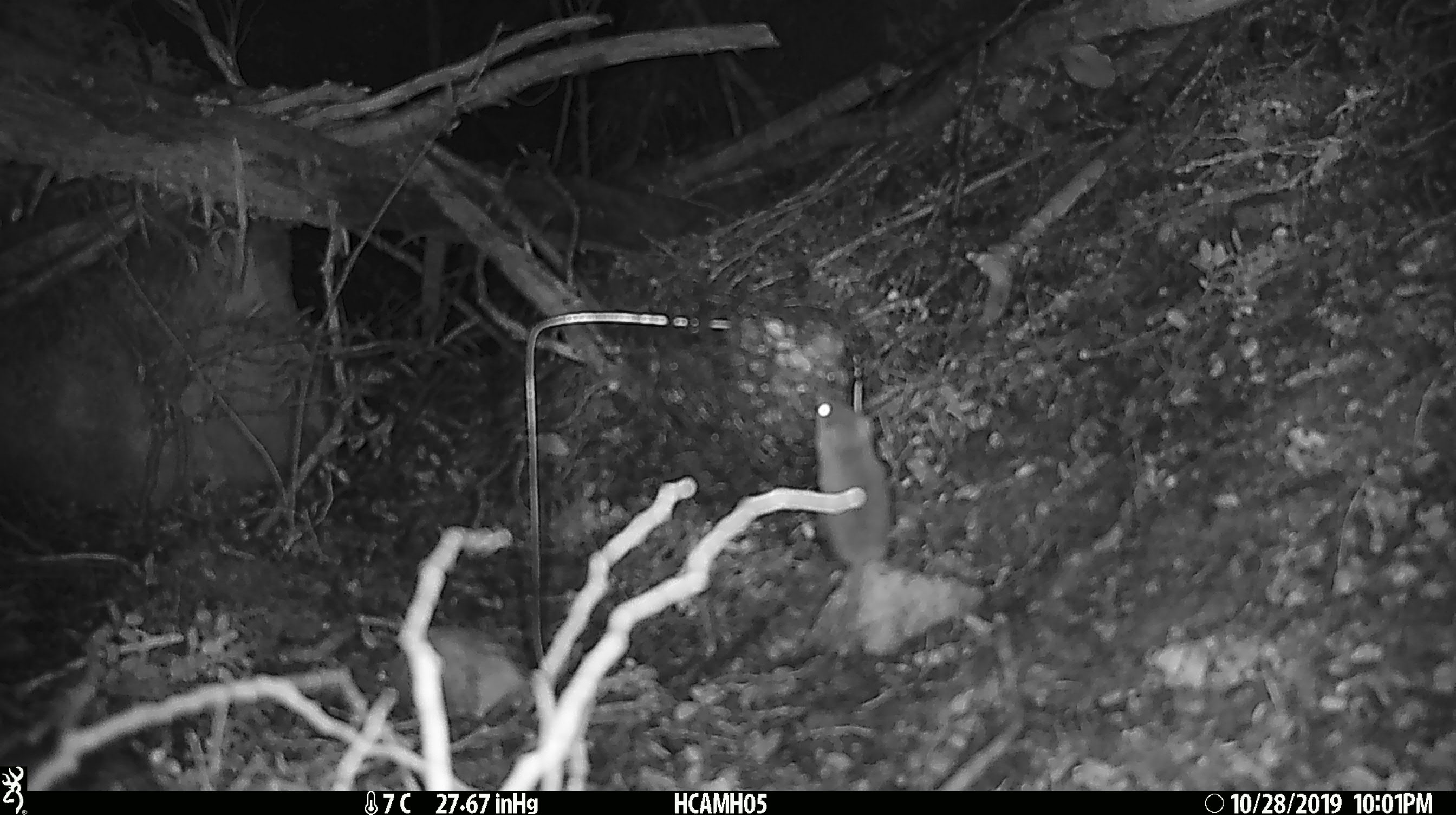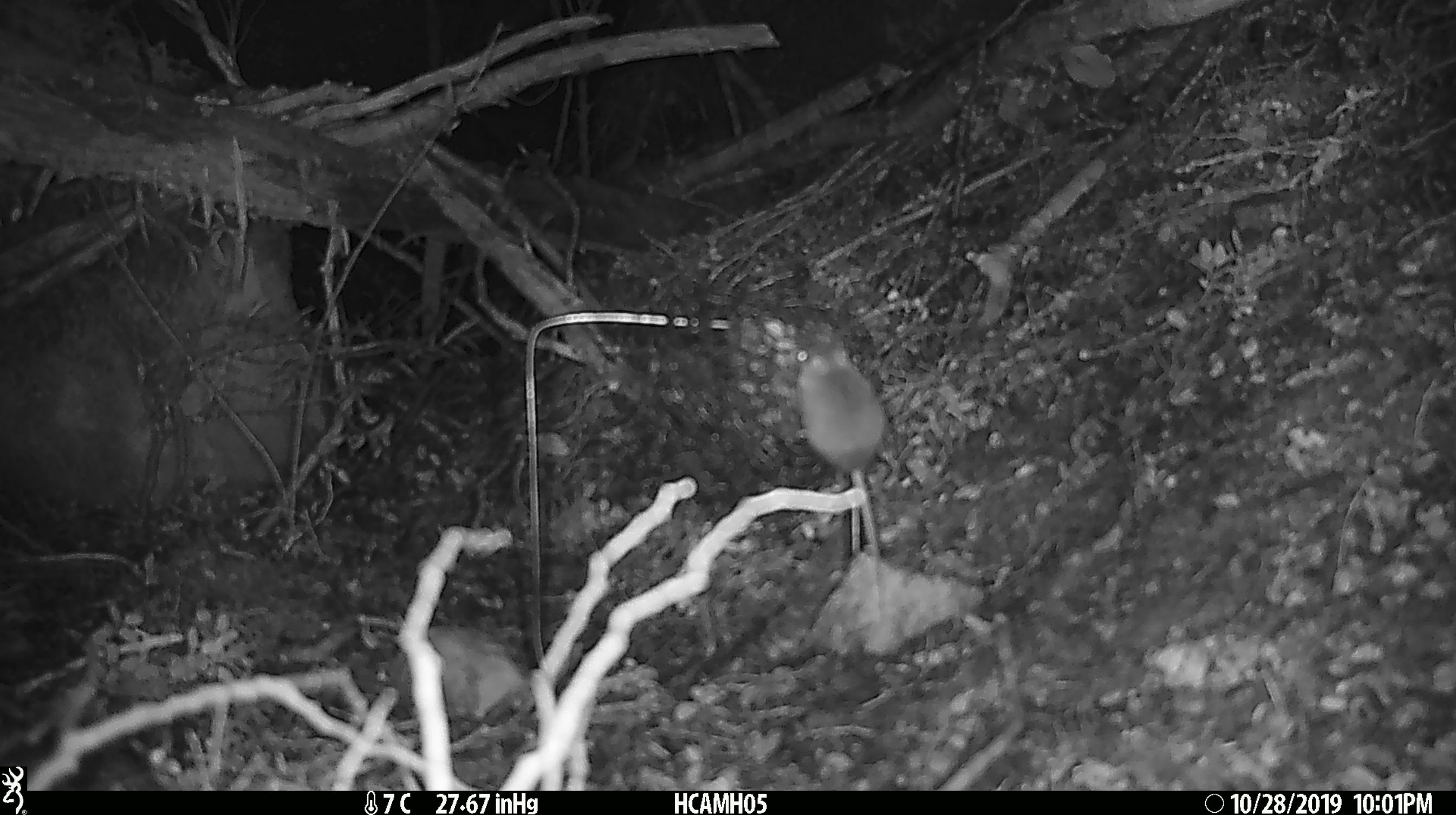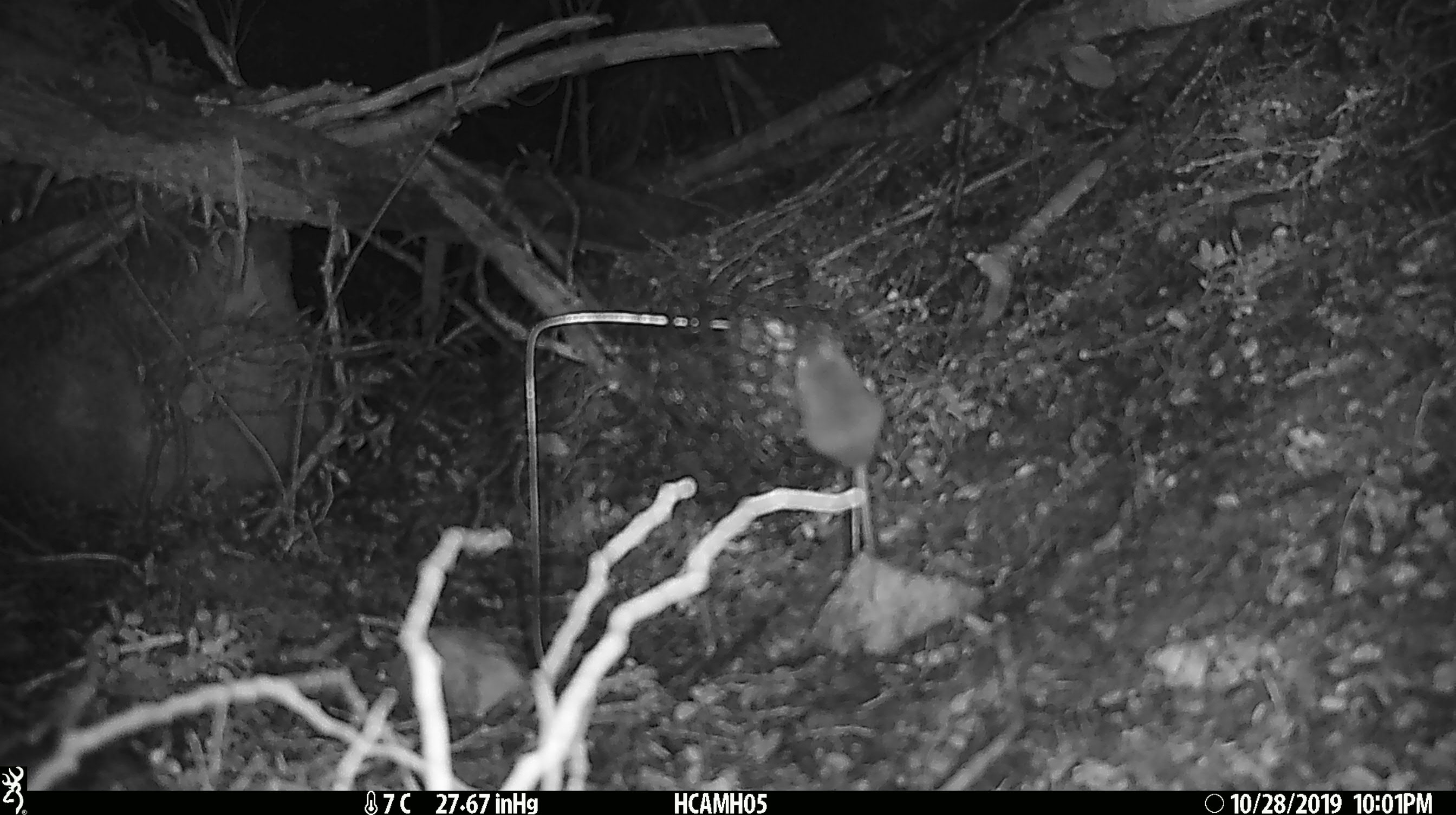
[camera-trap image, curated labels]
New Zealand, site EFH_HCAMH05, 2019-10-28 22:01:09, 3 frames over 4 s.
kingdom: Animalia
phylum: Chordata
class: Mammalia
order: Rodentia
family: Muridae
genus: Mus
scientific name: Mus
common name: mouse